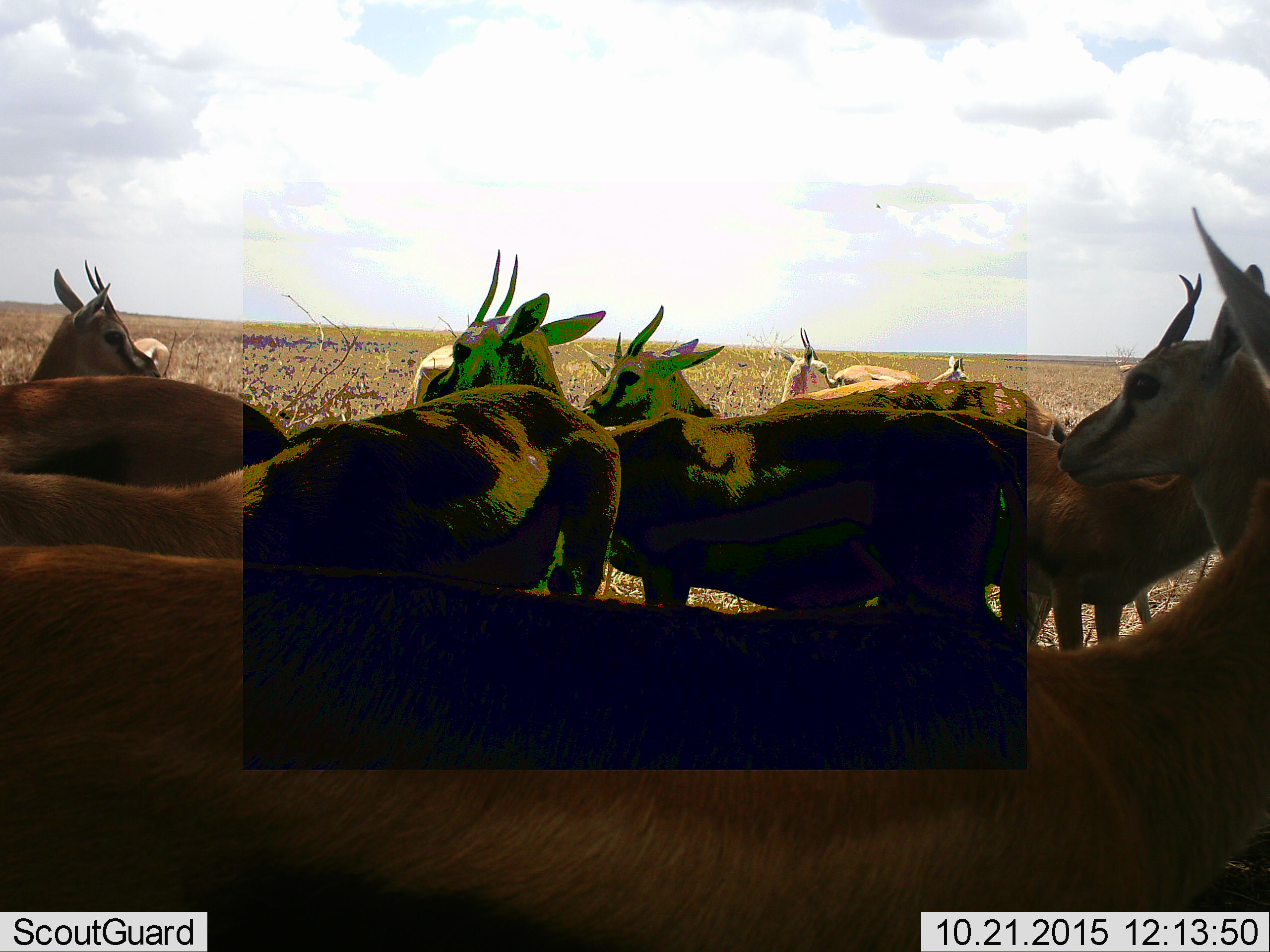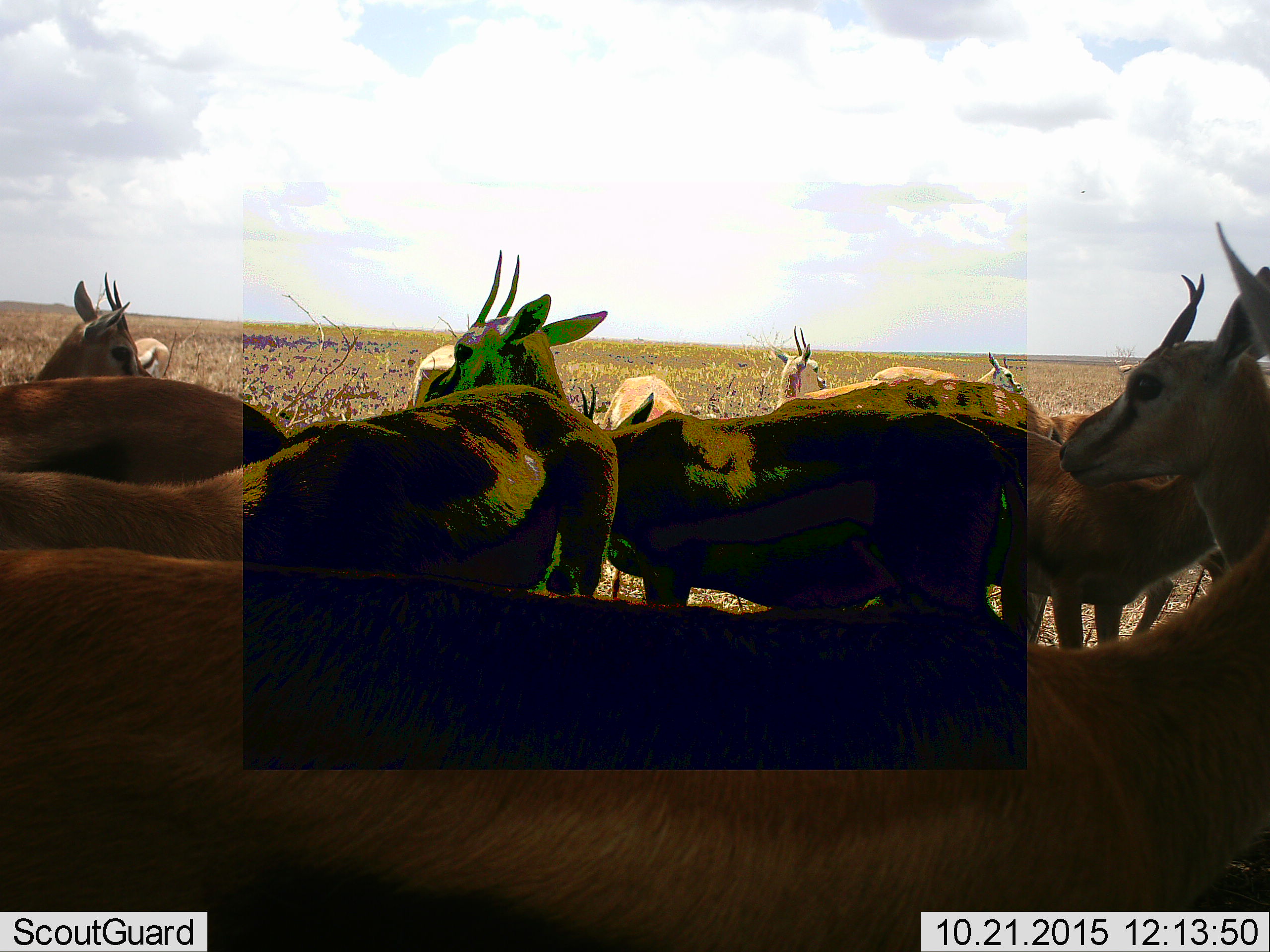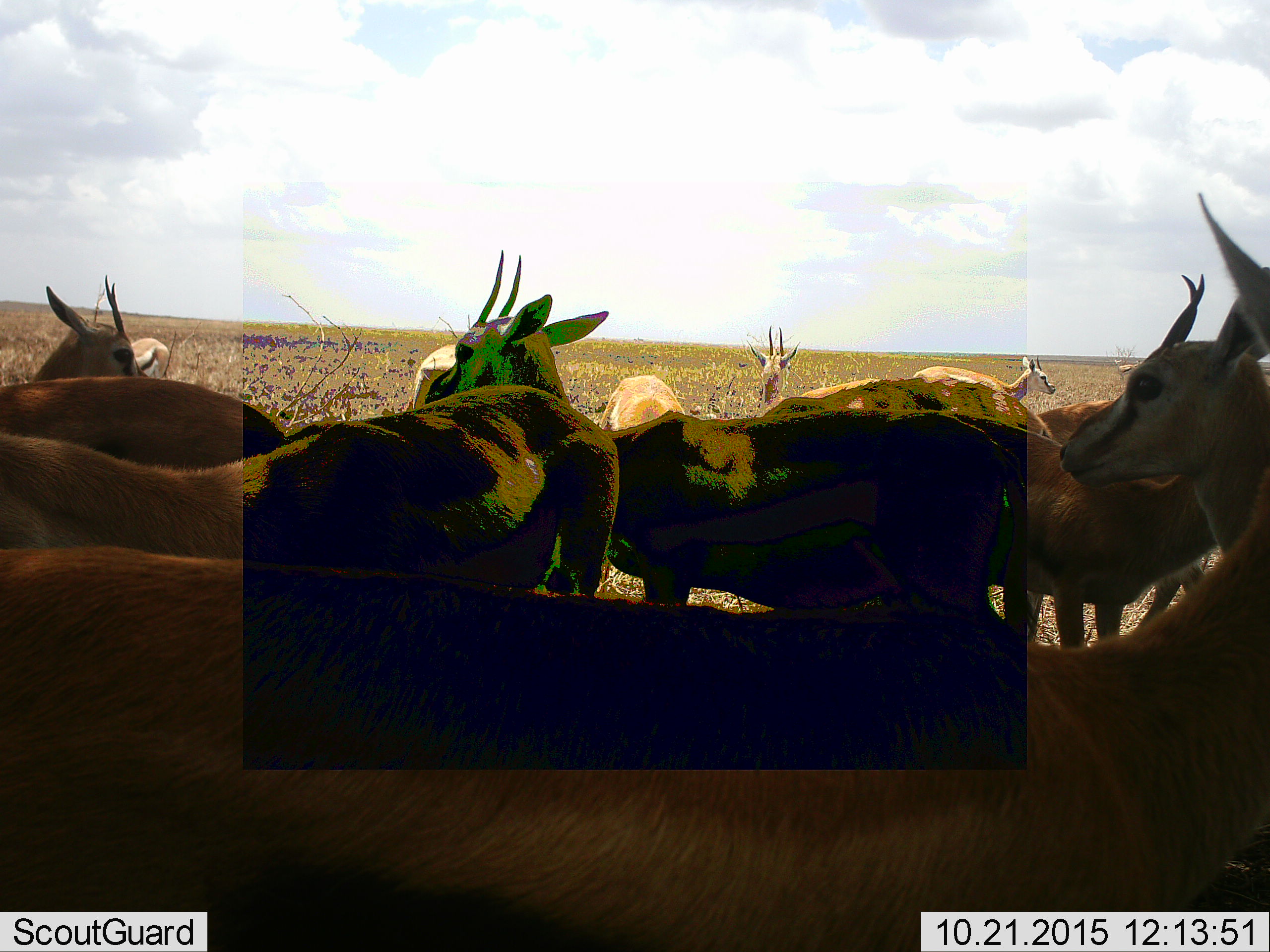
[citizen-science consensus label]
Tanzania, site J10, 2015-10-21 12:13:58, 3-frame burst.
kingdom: Animalia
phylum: Chordata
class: Mammalia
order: Artiodactyla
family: Bovidae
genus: Eudorcas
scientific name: Eudorcas thomsonii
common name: thomson's gazelle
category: gazellethomsons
Gazellethomsons (thomson's gazelle) (Eudorcas thomsonii), count 10. Behavior (volunteer vote fractions): standing 86%, resting 0%, moving 0%, interacting 14%. Young present (vote fraction): 14%. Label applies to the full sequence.